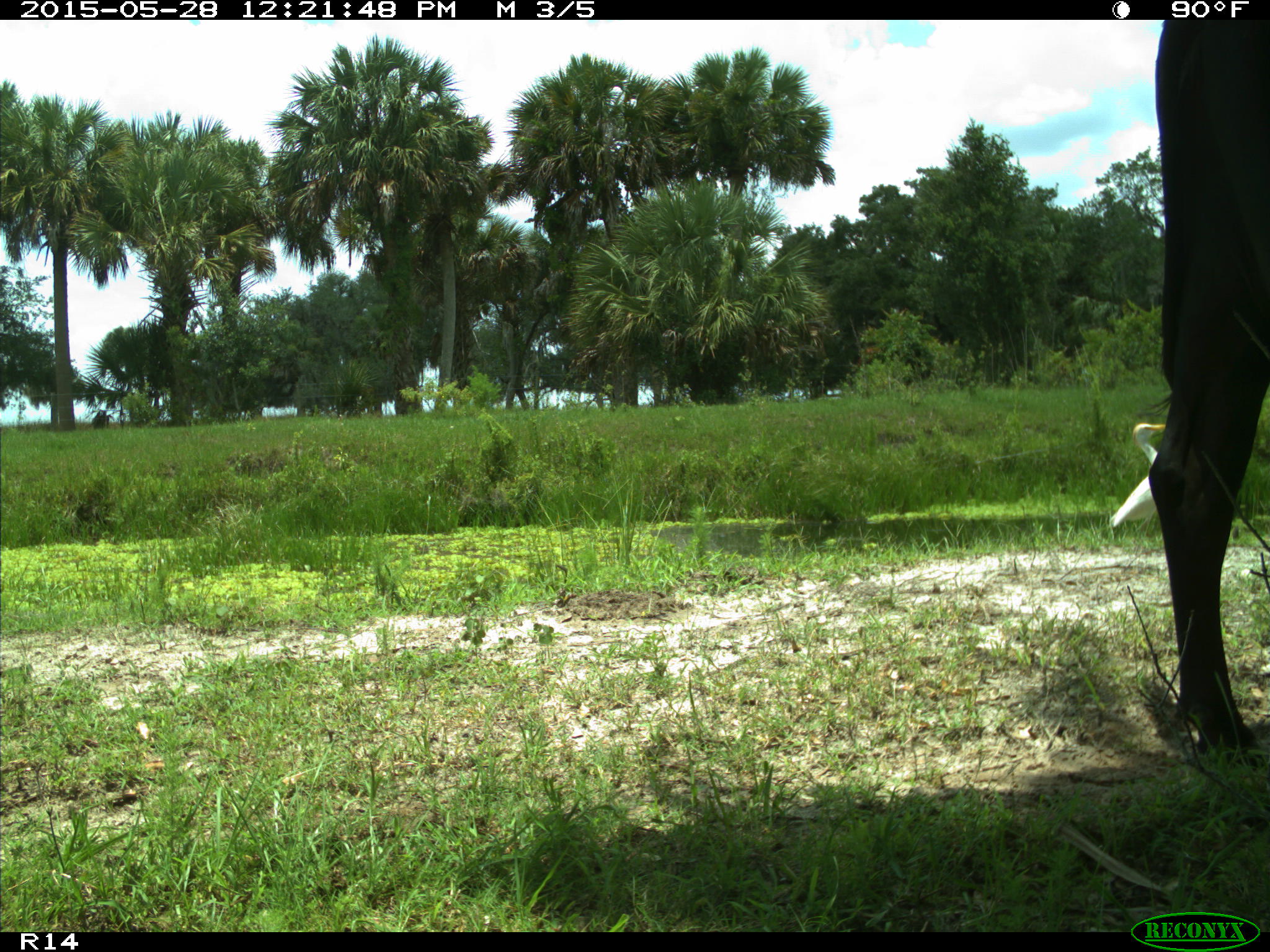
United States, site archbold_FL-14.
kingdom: Animalia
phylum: Chordata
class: Mammalia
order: Artiodactyla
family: Bovidae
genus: Bos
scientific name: Bos taurus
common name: domestic cow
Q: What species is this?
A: Bos taurus (domestic cow).